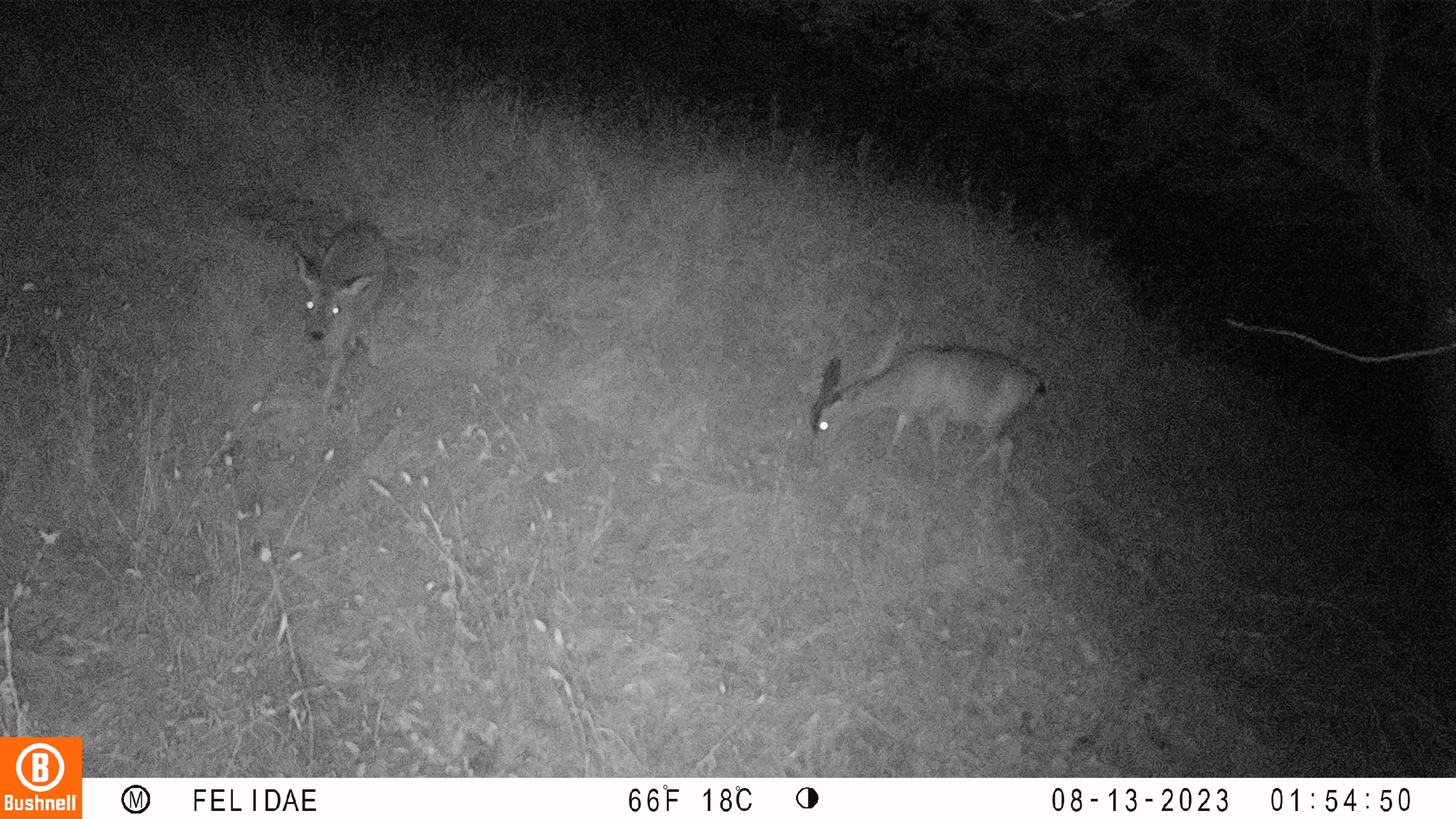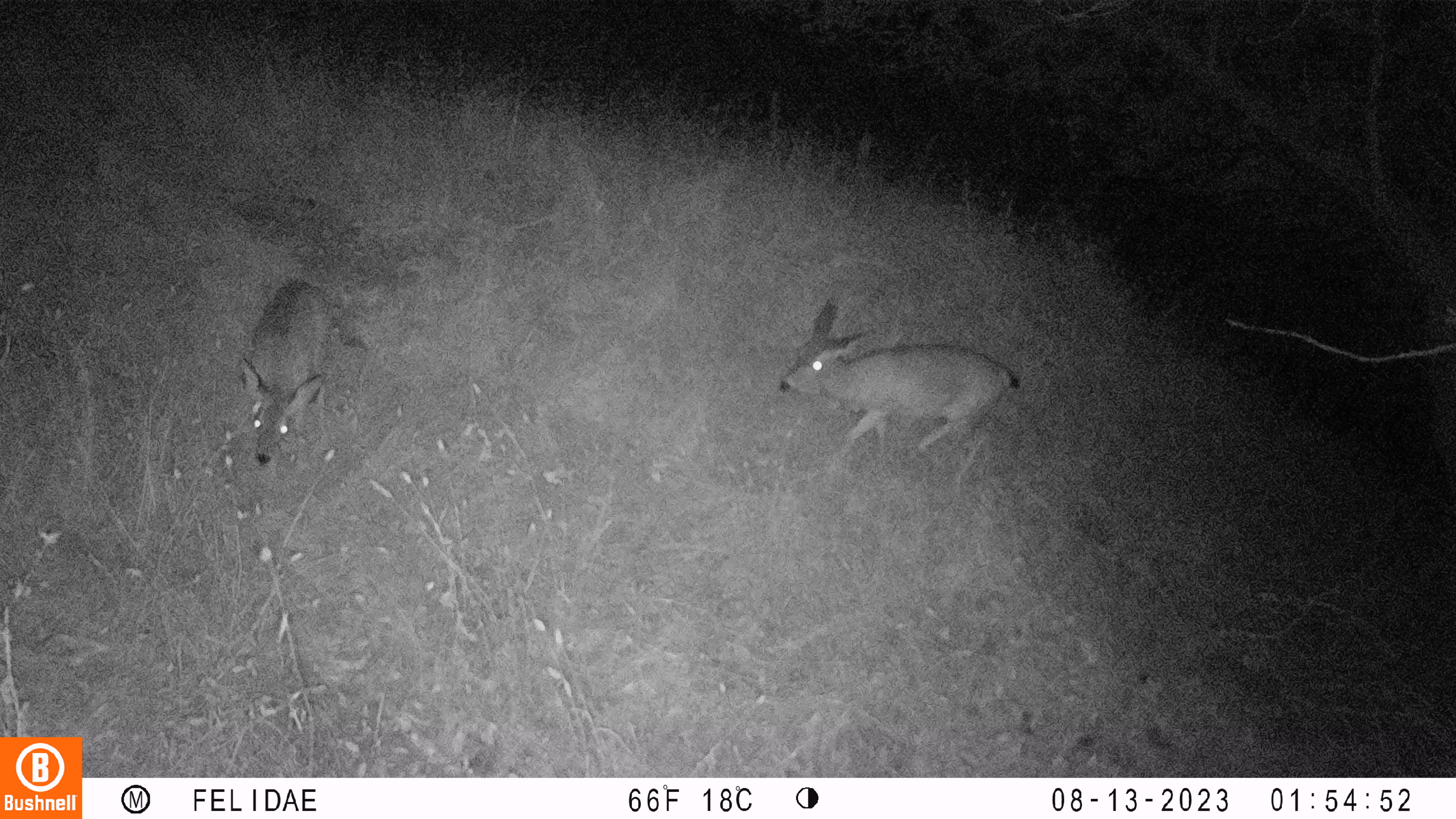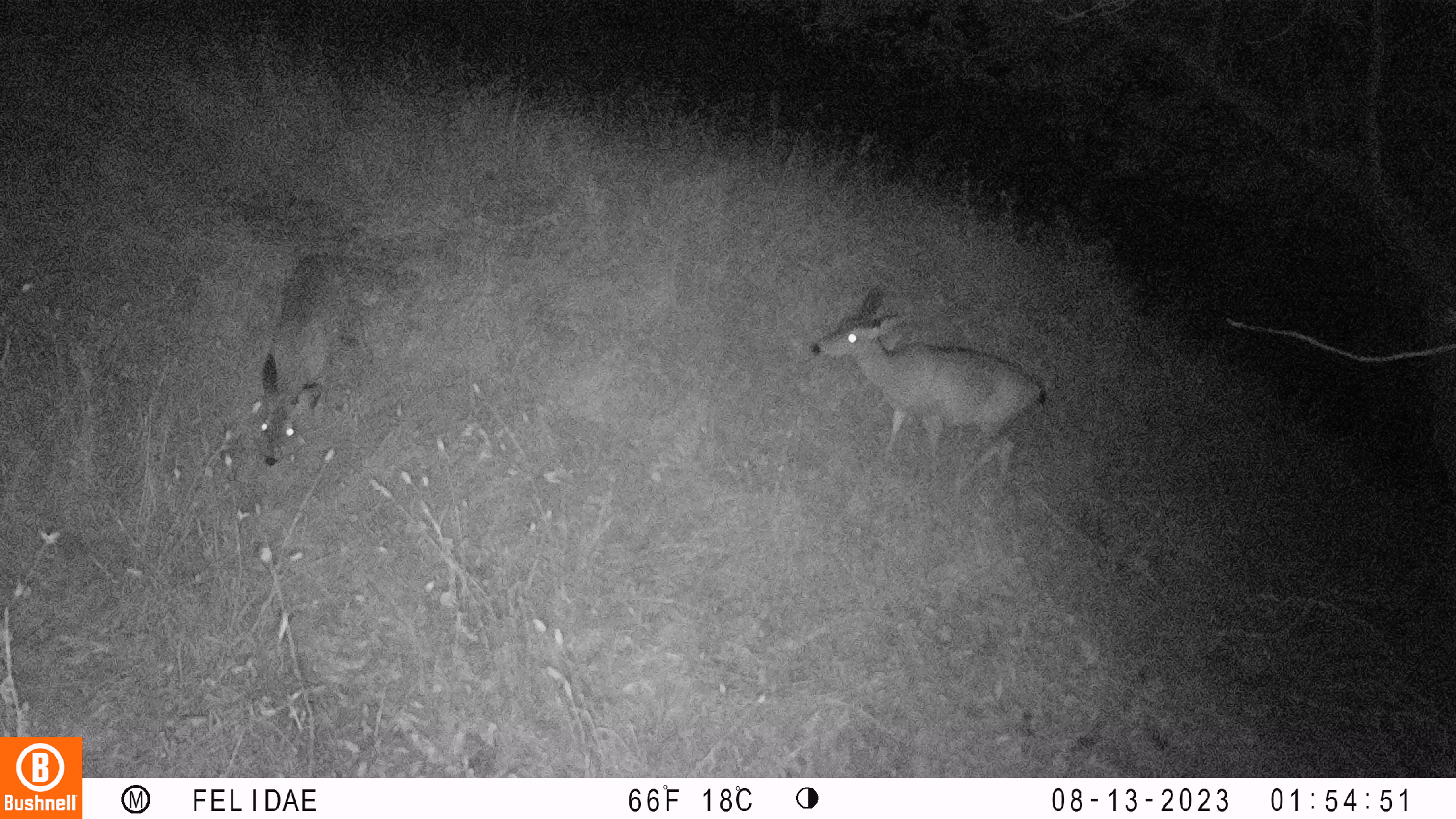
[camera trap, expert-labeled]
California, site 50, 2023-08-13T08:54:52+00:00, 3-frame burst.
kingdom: Animalia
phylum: Chordata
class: Mammalia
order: Artiodactyla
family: Cervidae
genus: Odocoileus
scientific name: Odocoileus hemionus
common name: mule deer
Mule deer (Odocoileus hemionus).